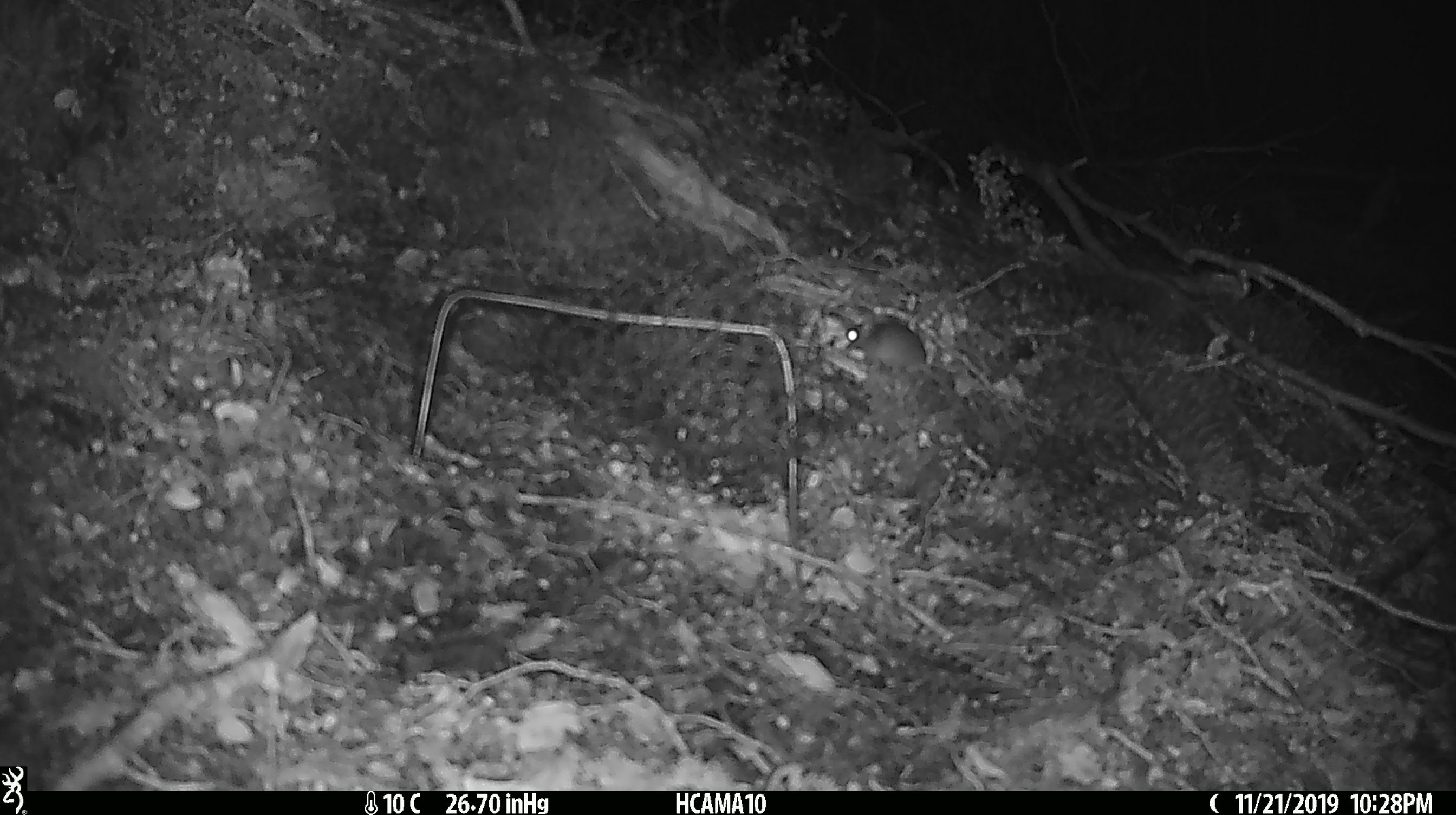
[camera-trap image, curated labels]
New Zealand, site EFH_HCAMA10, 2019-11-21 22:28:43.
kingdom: Animalia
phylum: Chordata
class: Mammalia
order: Rodentia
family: Muridae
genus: Mus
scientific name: Mus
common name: mouse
Mouse (Mus).